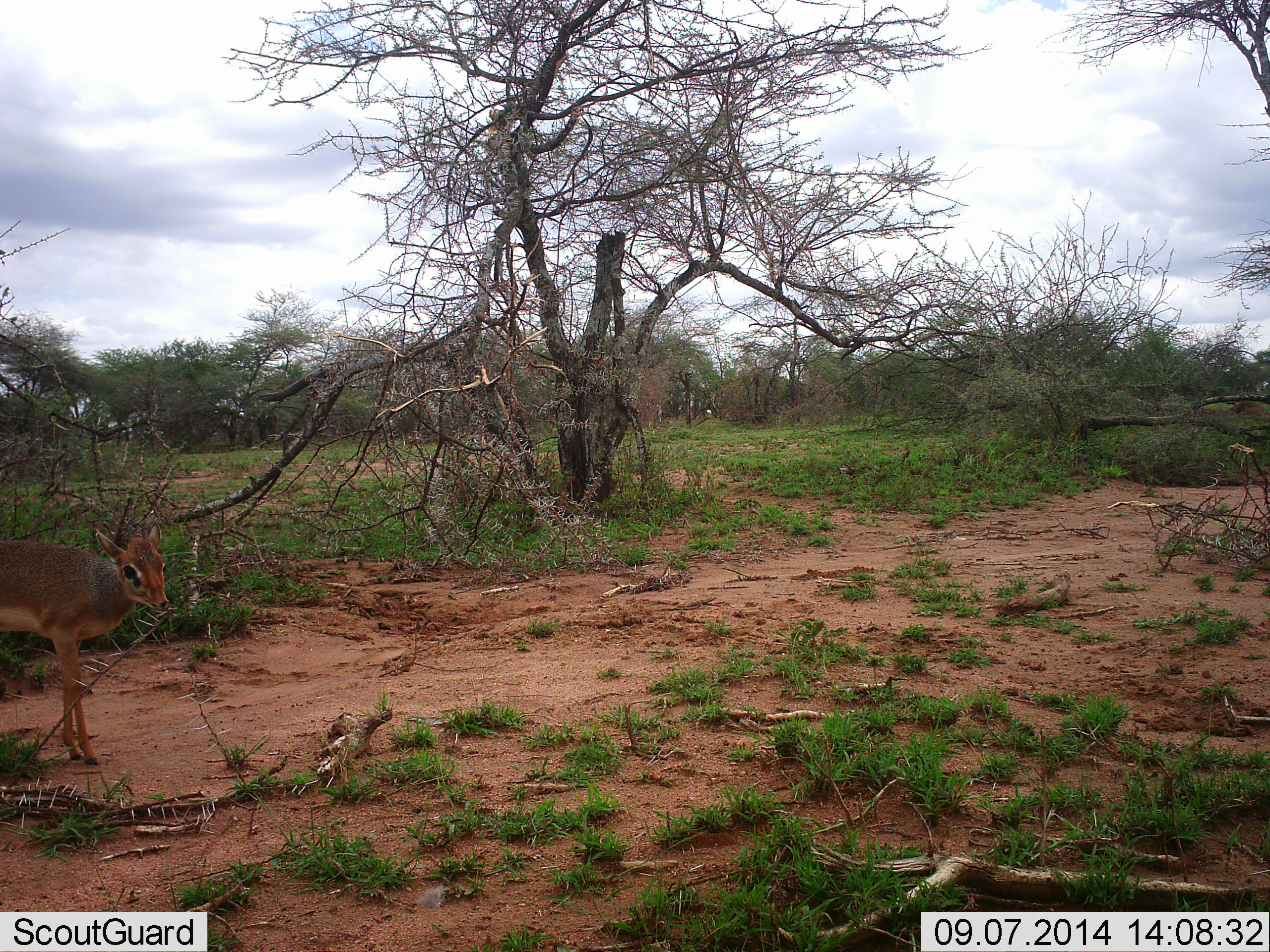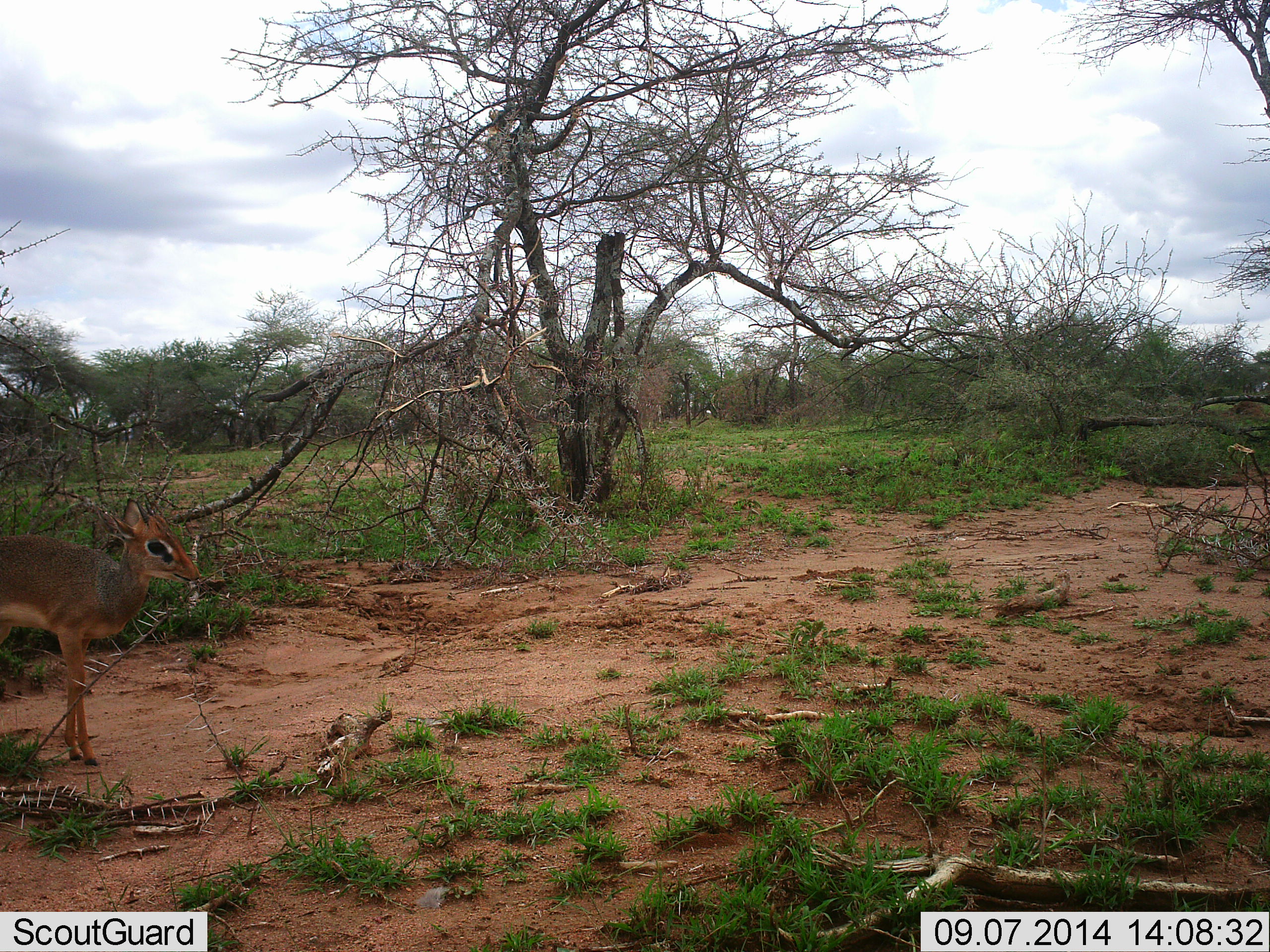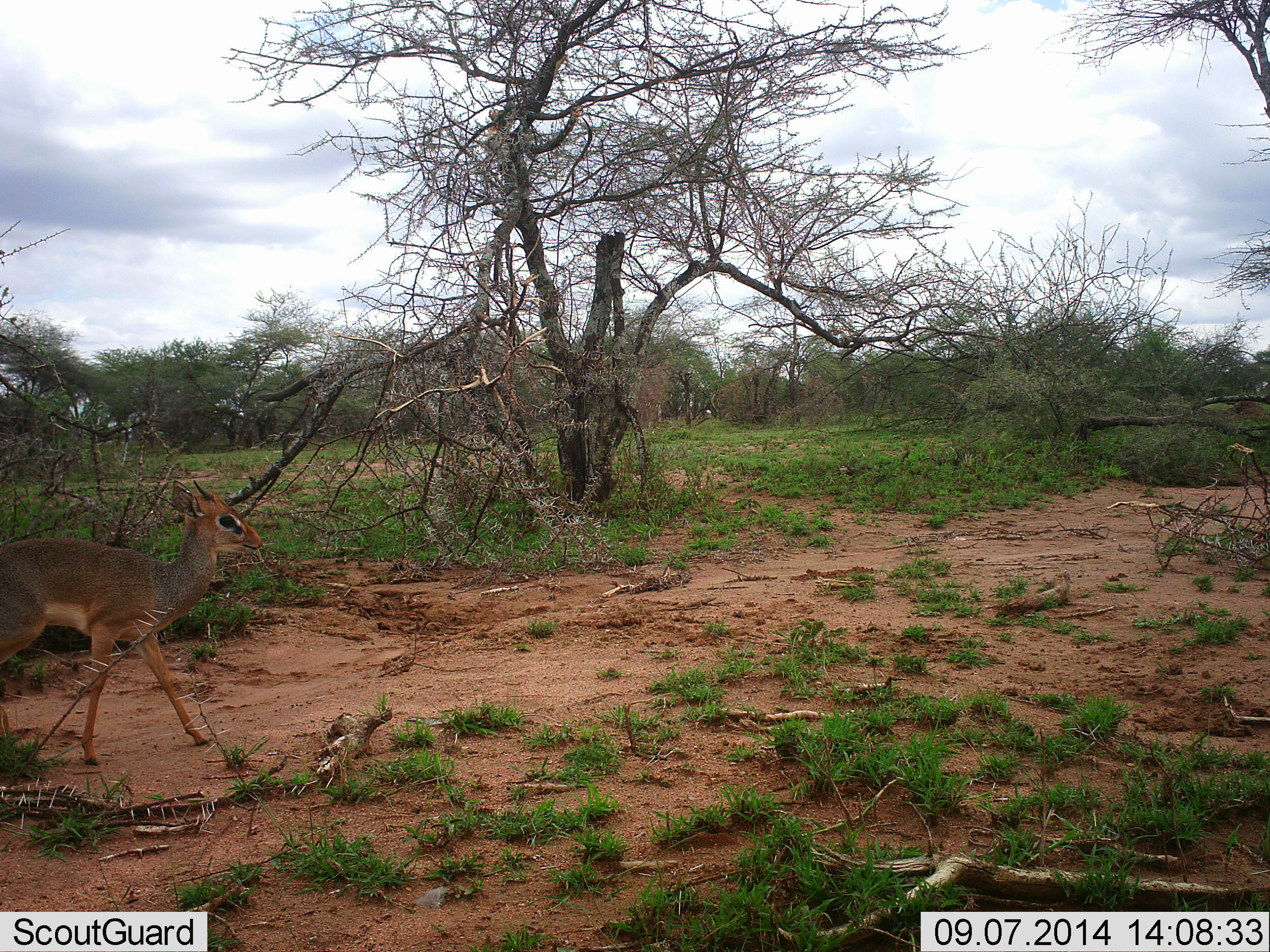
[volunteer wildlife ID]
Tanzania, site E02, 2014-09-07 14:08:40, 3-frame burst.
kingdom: Animalia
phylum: Chordata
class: Mammalia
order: Artiodactyla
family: Bovidae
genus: Madoqua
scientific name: Madoqua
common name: dikdik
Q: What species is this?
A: Dikdik (Madoqua).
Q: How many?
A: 1.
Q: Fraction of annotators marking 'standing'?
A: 50%.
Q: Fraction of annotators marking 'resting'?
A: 0%.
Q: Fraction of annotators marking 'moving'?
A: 60%.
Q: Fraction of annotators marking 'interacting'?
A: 0%.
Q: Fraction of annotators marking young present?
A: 0%.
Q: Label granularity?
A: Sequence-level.